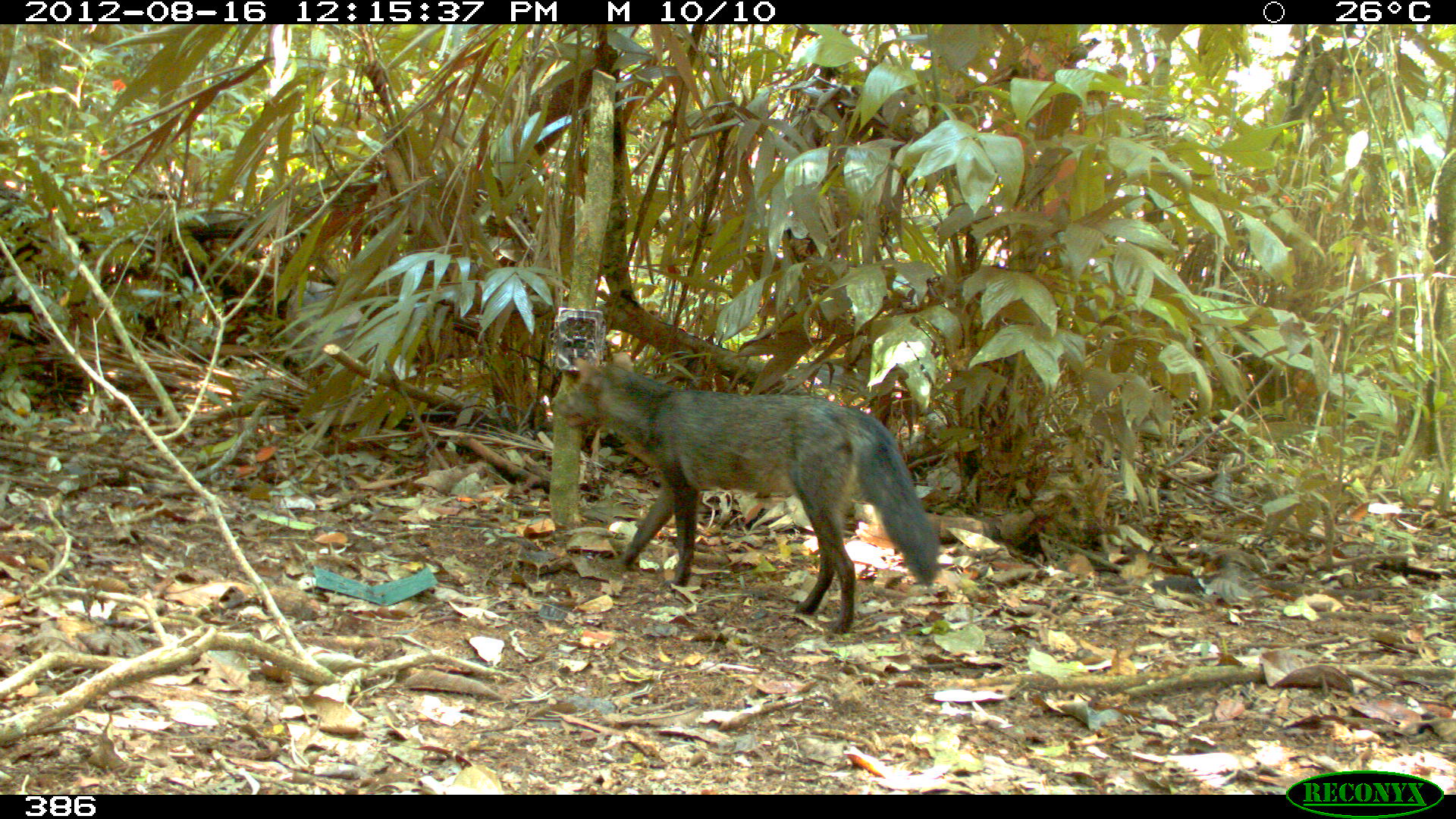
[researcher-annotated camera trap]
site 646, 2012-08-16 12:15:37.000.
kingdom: Animalia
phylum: Chordata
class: Mammalia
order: Carnivora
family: Canidae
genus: Atelocynus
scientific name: Atelocynus microtis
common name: short-eared dog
Atelocynus microtis (short-eared dog).